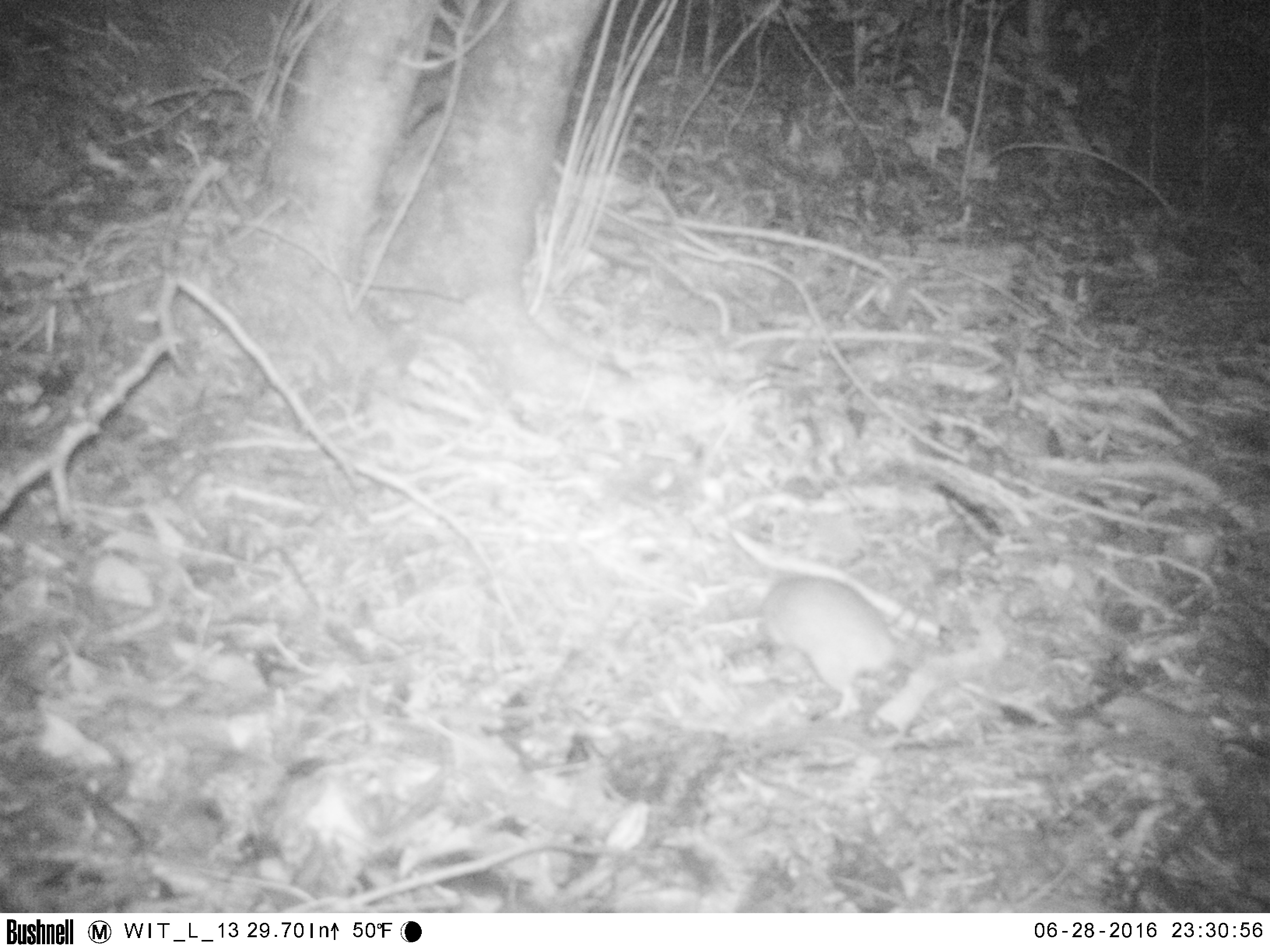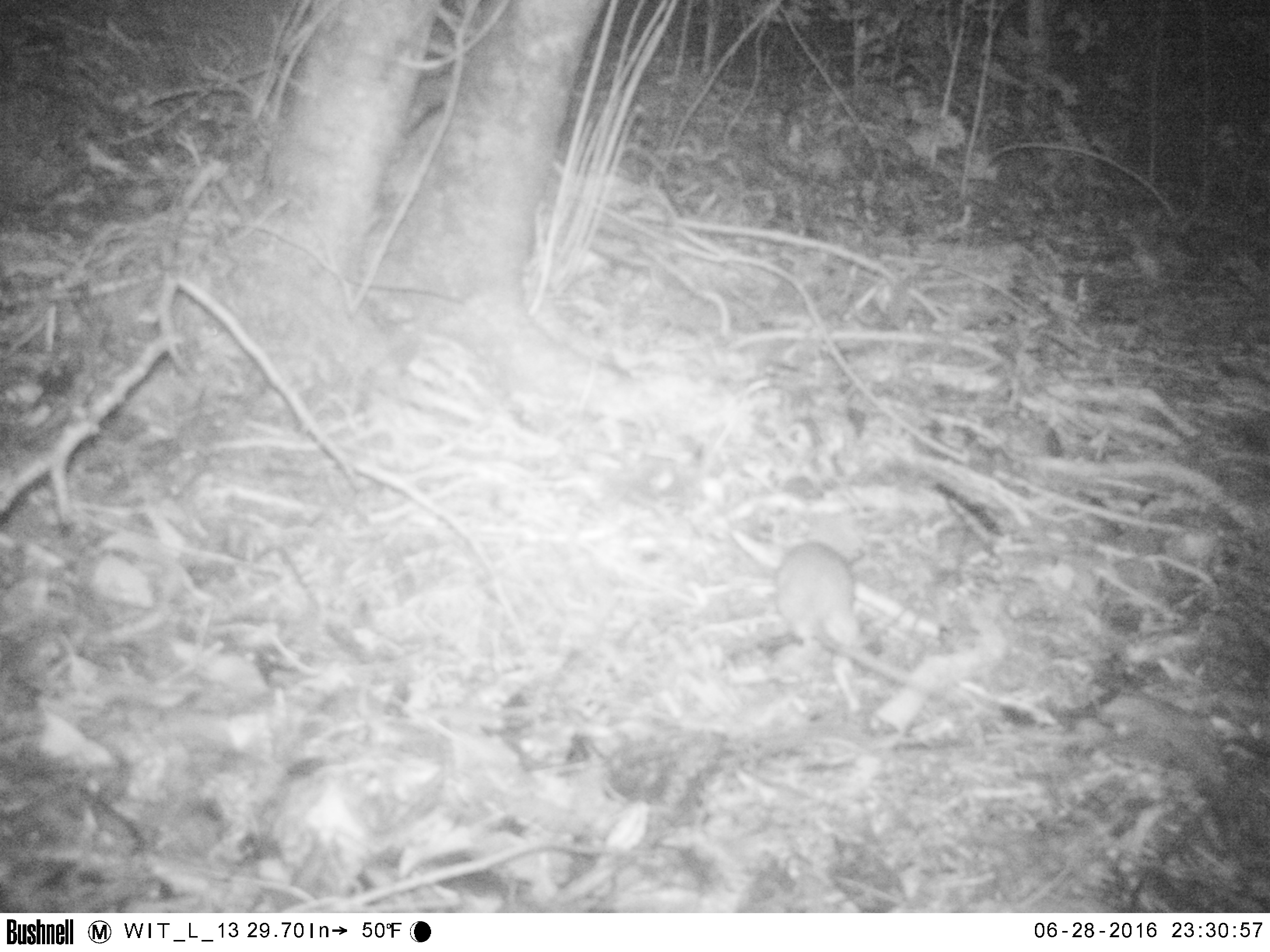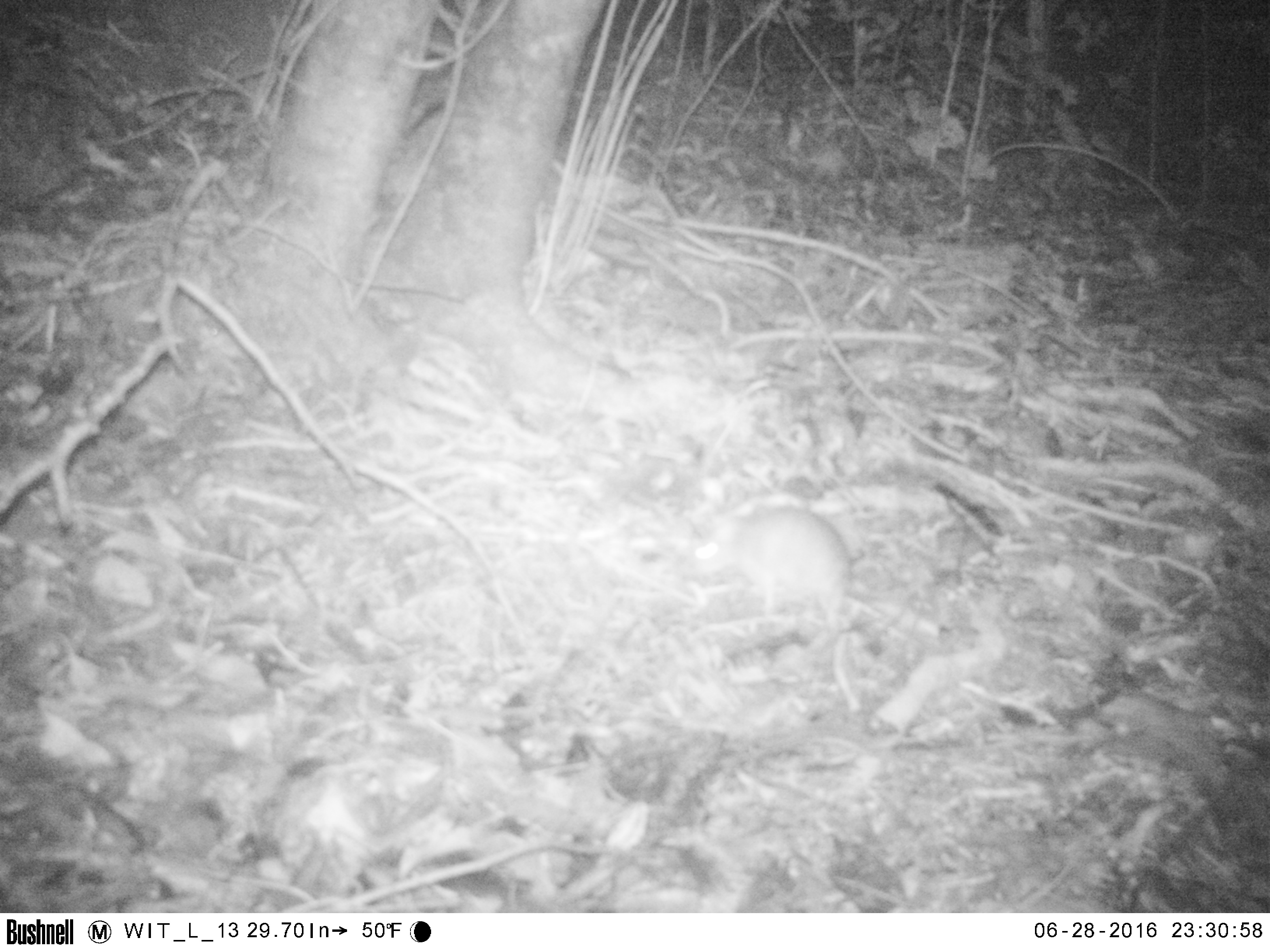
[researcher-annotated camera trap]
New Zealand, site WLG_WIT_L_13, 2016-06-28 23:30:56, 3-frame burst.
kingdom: Animalia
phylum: Chordata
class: Mammalia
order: Rodentia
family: Muridae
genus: Rattus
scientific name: Rattus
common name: rat